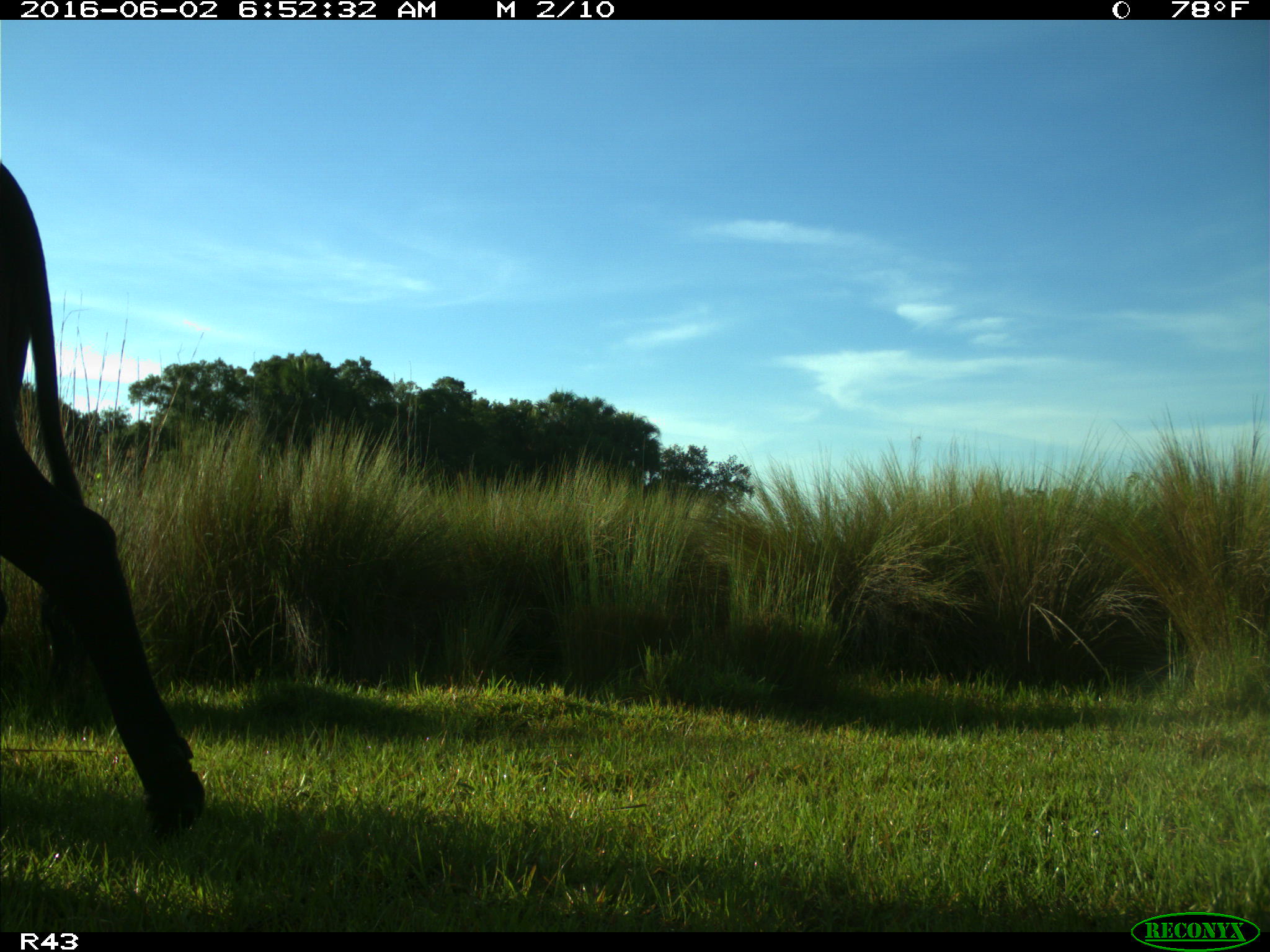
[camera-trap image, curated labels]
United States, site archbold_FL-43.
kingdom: Animalia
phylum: Chordata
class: Mammalia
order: Artiodactyla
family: Bovidae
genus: Bos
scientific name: Bos taurus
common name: domestic cow